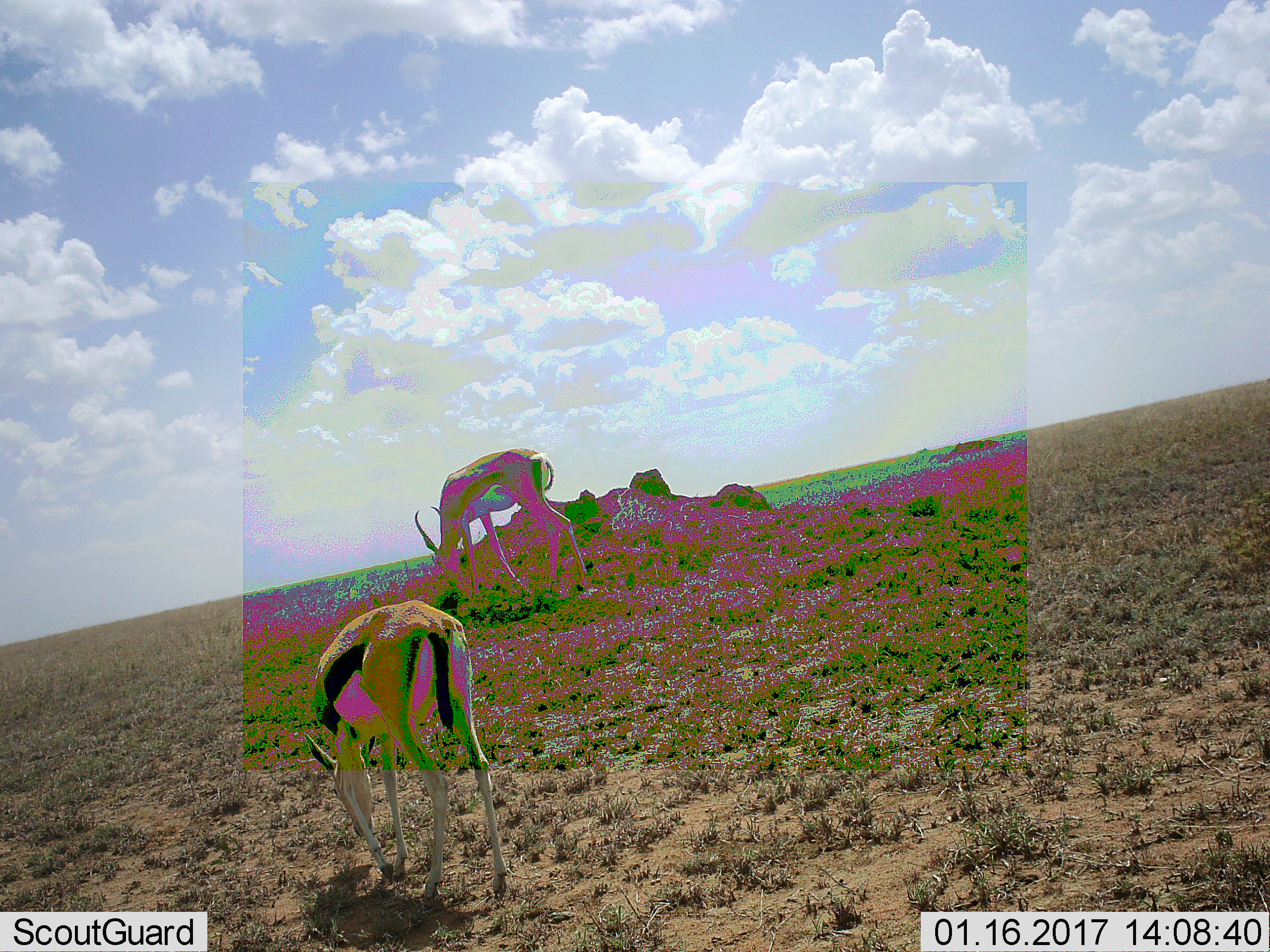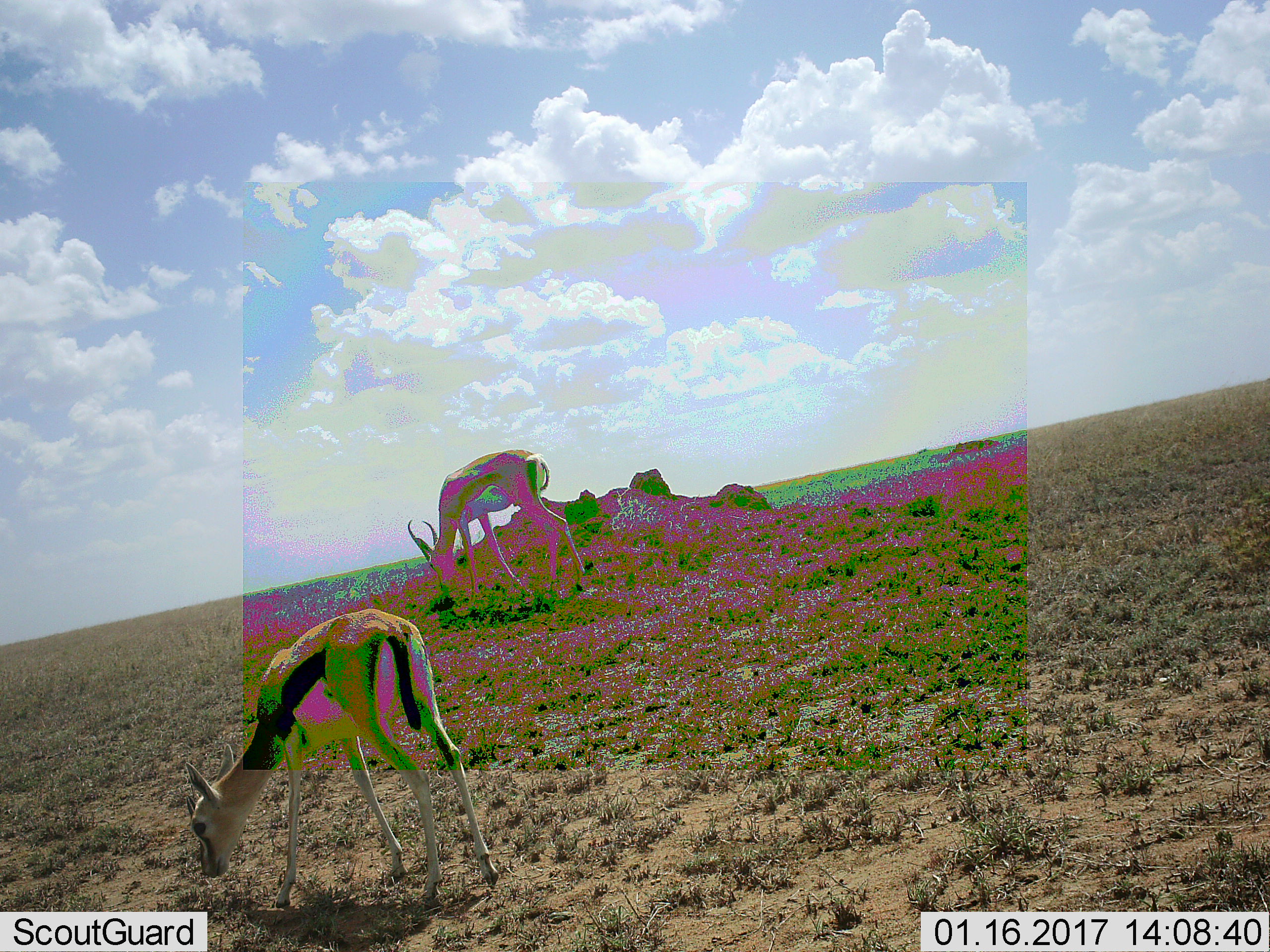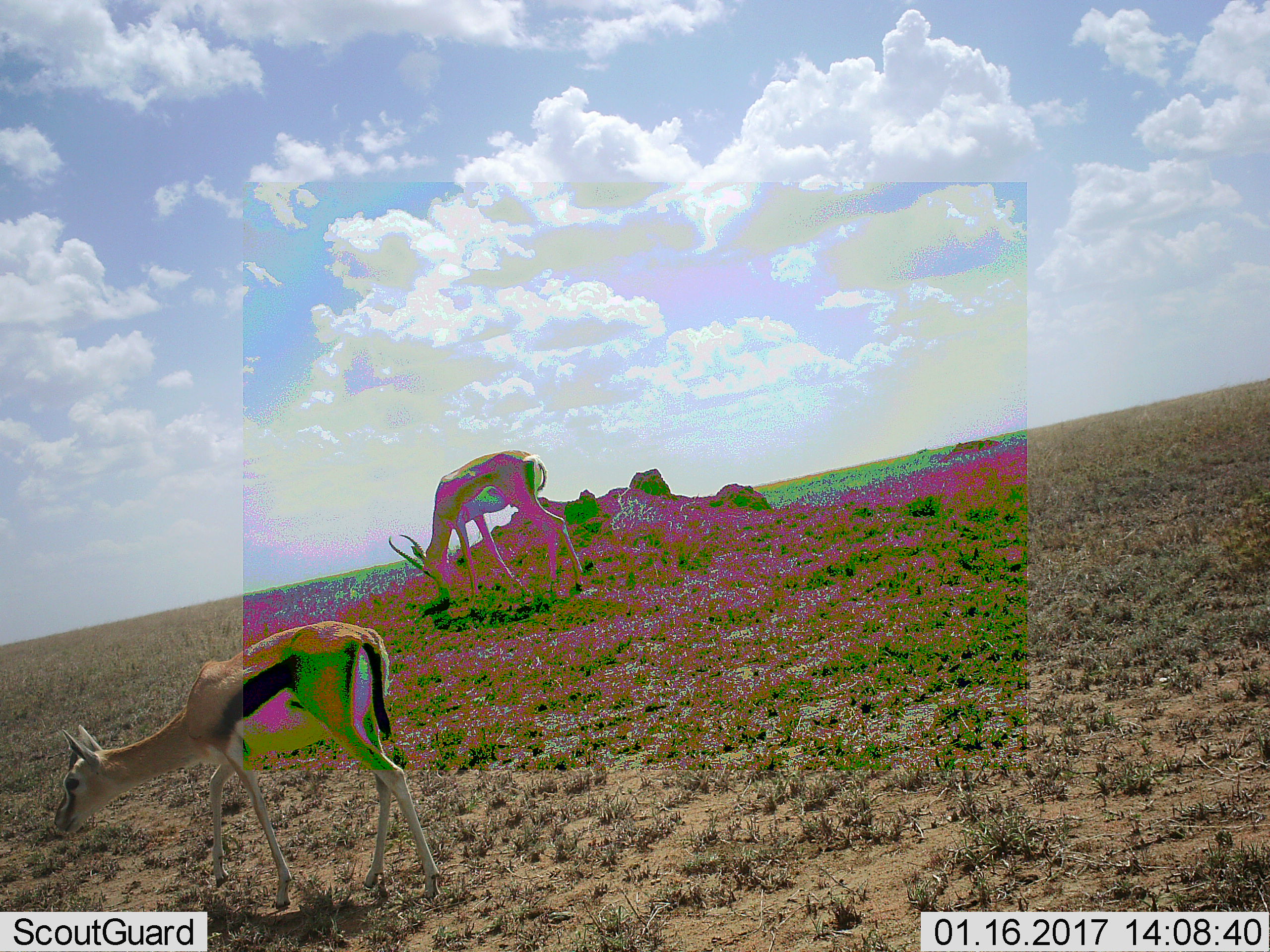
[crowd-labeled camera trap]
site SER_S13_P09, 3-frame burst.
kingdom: Animalia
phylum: Chordata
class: Mammalia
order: Artiodactyla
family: Bovidae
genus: Eudorcas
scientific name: Eudorcas thomsonii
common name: thomson's gazelle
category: gazellethomsons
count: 2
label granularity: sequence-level